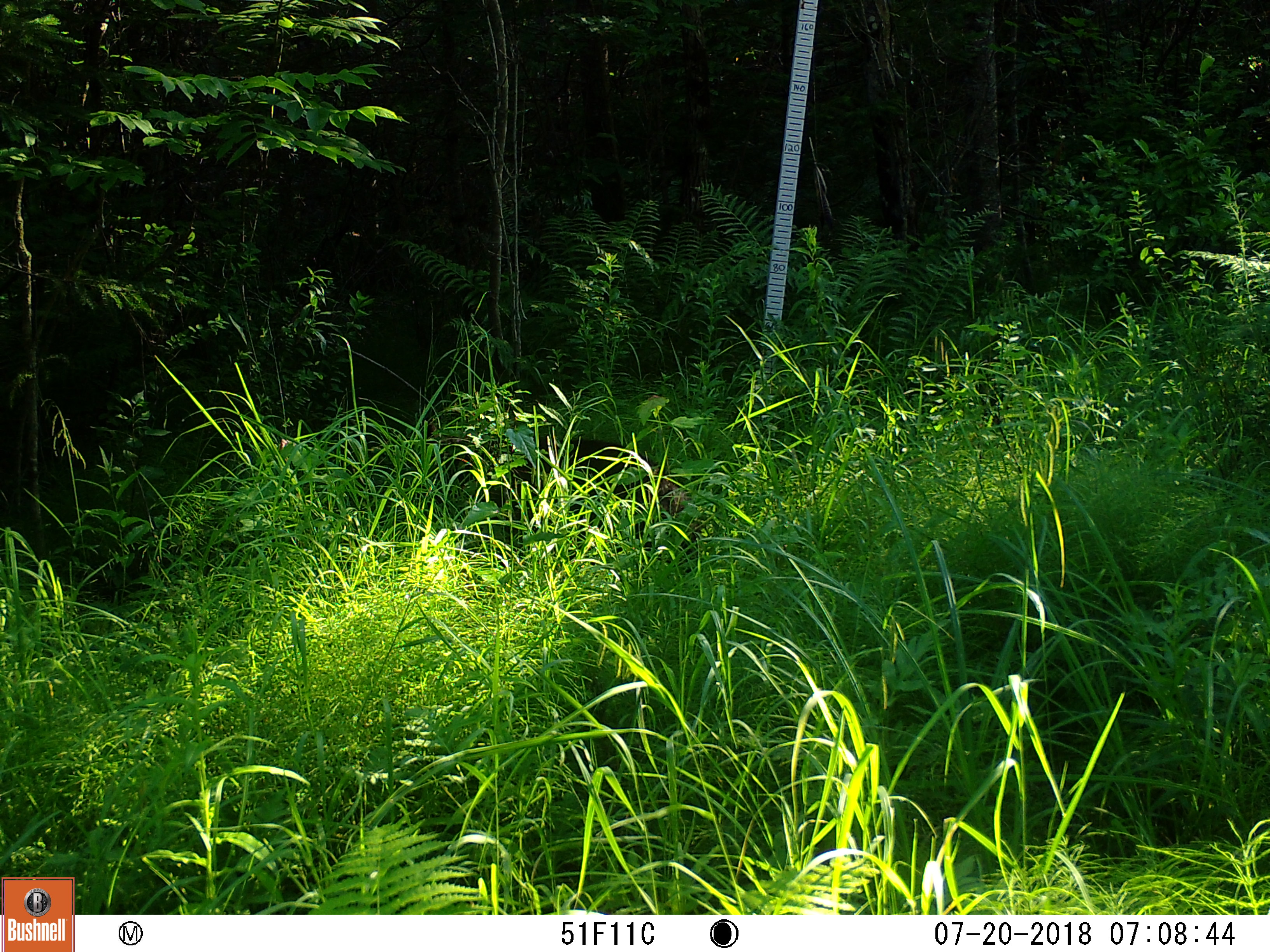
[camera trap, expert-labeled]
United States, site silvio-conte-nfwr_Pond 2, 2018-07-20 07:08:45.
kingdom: Animalia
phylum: Chordata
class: Mammalia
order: Carnivora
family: Ursidae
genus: Ursus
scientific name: Ursus americanus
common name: black bear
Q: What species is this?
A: Black bear (Ursus americanus).